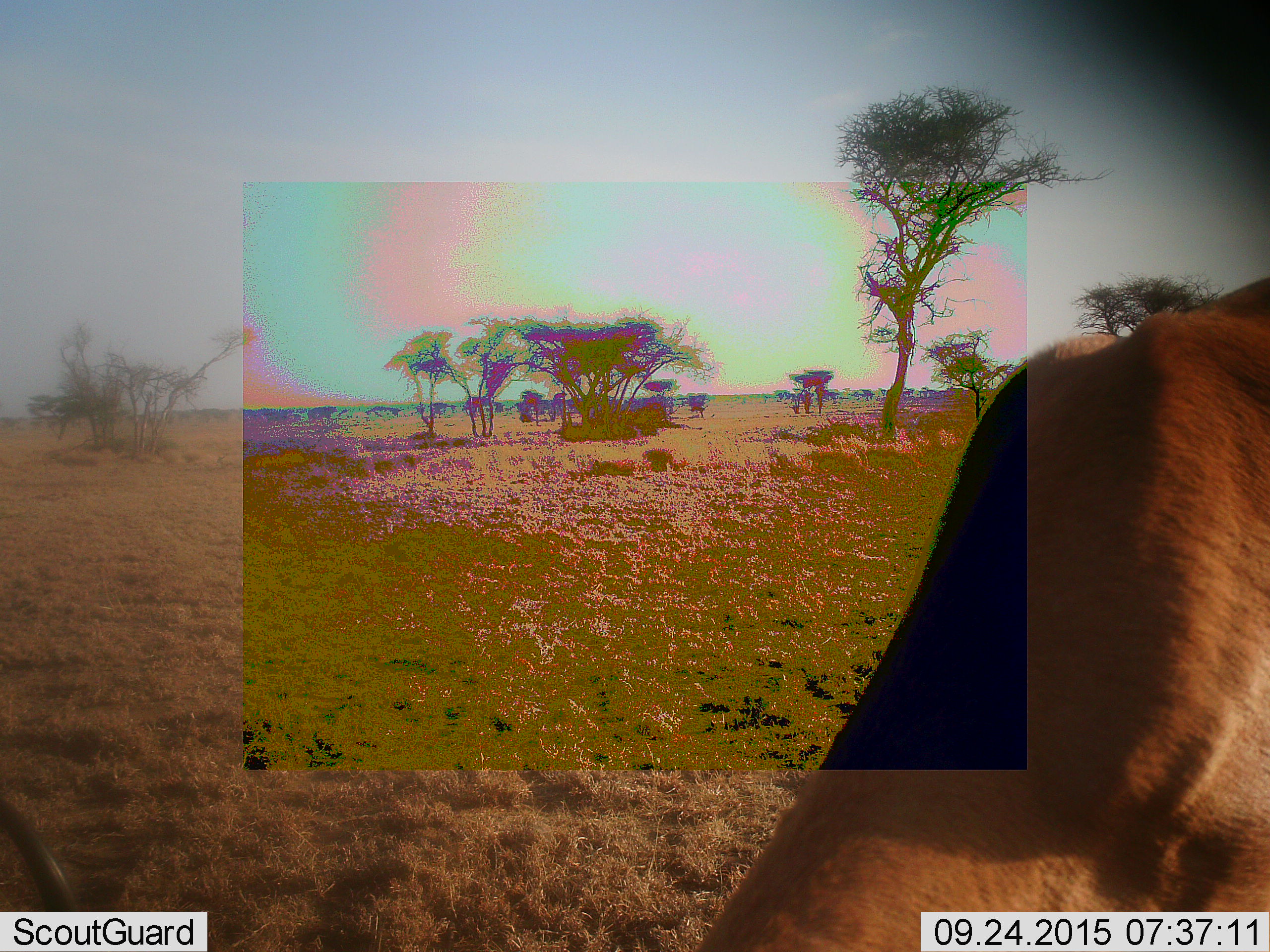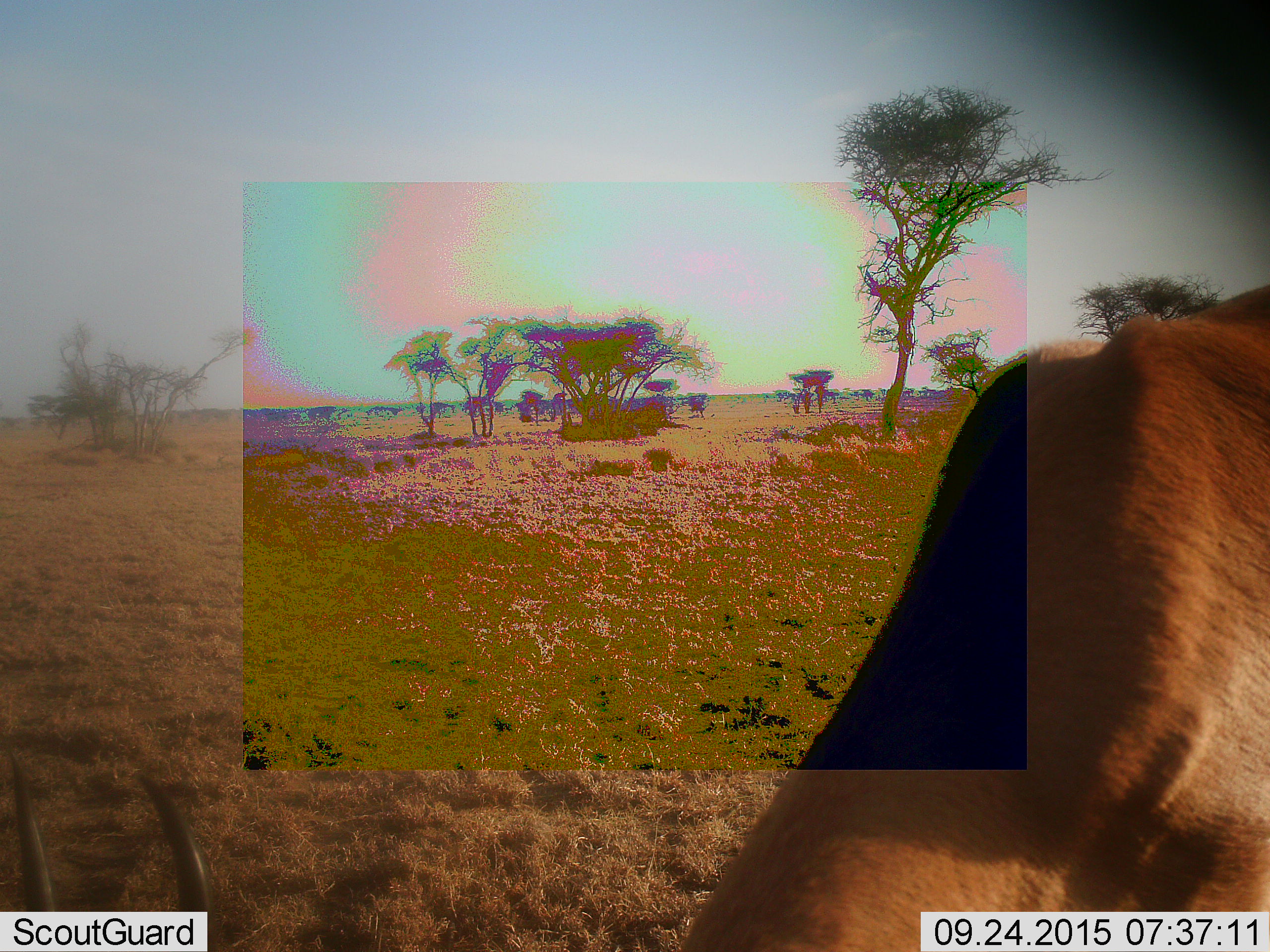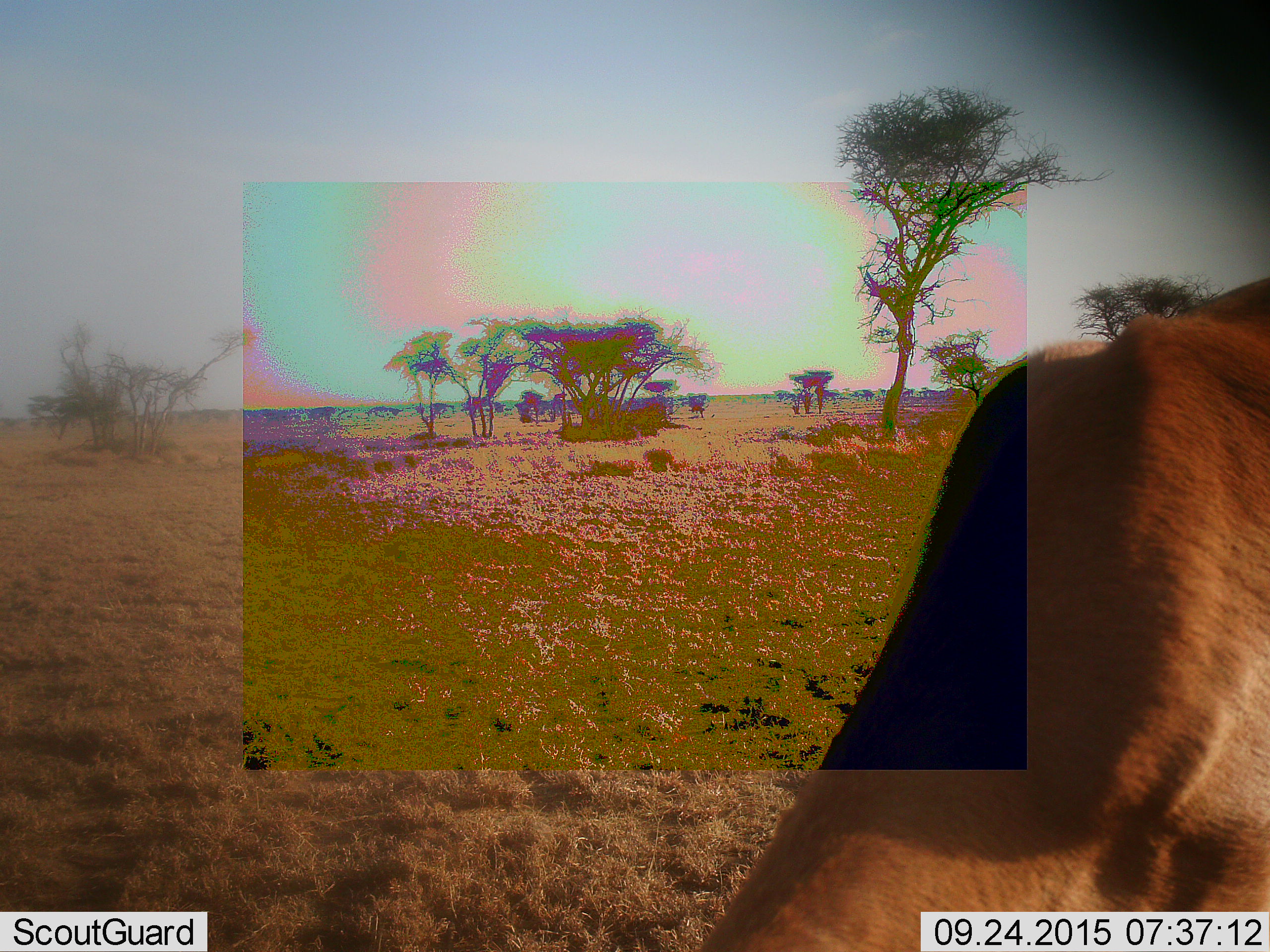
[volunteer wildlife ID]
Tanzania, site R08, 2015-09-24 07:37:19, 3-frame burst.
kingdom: Animalia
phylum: Chordata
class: Mammalia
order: Artiodactyla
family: Bovidae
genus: Nanger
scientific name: Nanger granti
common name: grant's gazelle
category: gazellegrants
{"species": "gazellegrants (grant's gazelle) (Nanger granti)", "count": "1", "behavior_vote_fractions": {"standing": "0%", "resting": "0%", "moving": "0%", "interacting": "50%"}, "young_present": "0%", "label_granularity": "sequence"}